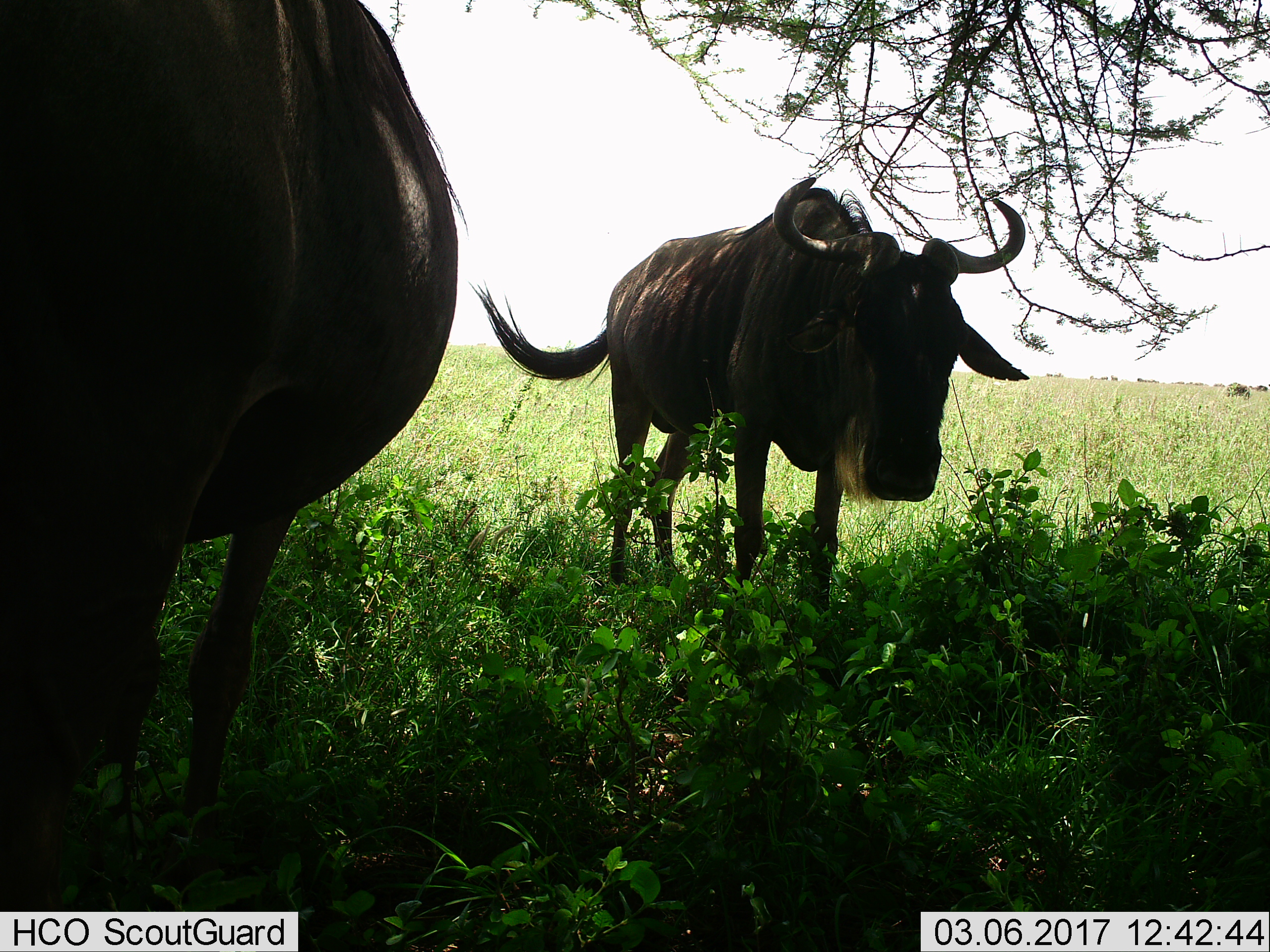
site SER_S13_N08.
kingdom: Animalia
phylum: Chordata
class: Mammalia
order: Artiodactyla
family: Bovidae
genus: Connochaetes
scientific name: Connochaetes taurinus taurinus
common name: blue wildebeest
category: wildebeestblue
Wildebeestblue (blue wildebeest) (Connochaetes taurinus taurinus), count 2. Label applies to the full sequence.